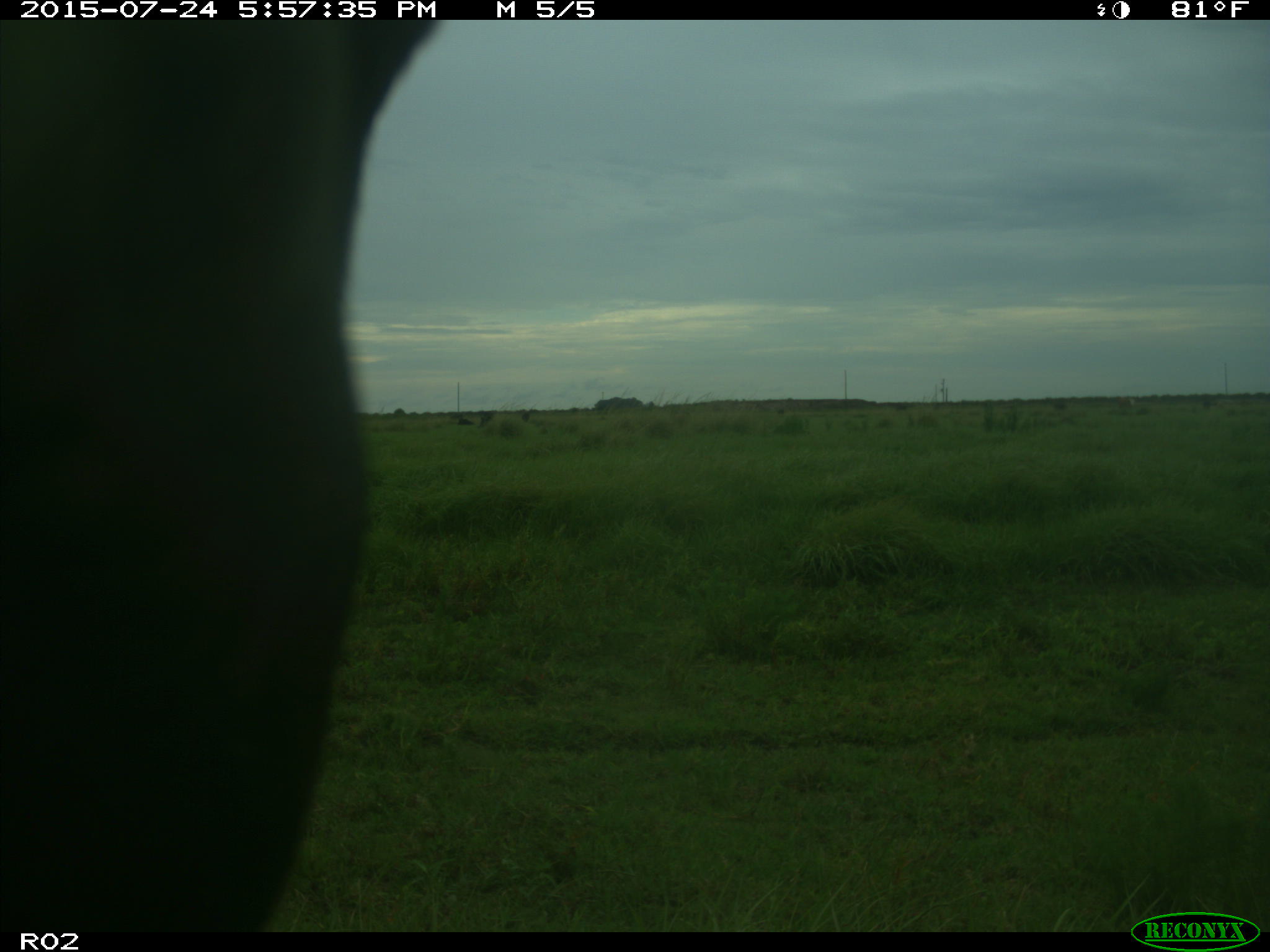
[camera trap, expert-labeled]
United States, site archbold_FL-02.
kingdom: Animalia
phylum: Chordata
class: Mammalia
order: Artiodactyla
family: Bovidae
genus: Bos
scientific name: Bos taurus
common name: domestic cow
Bos taurus (domestic cow).